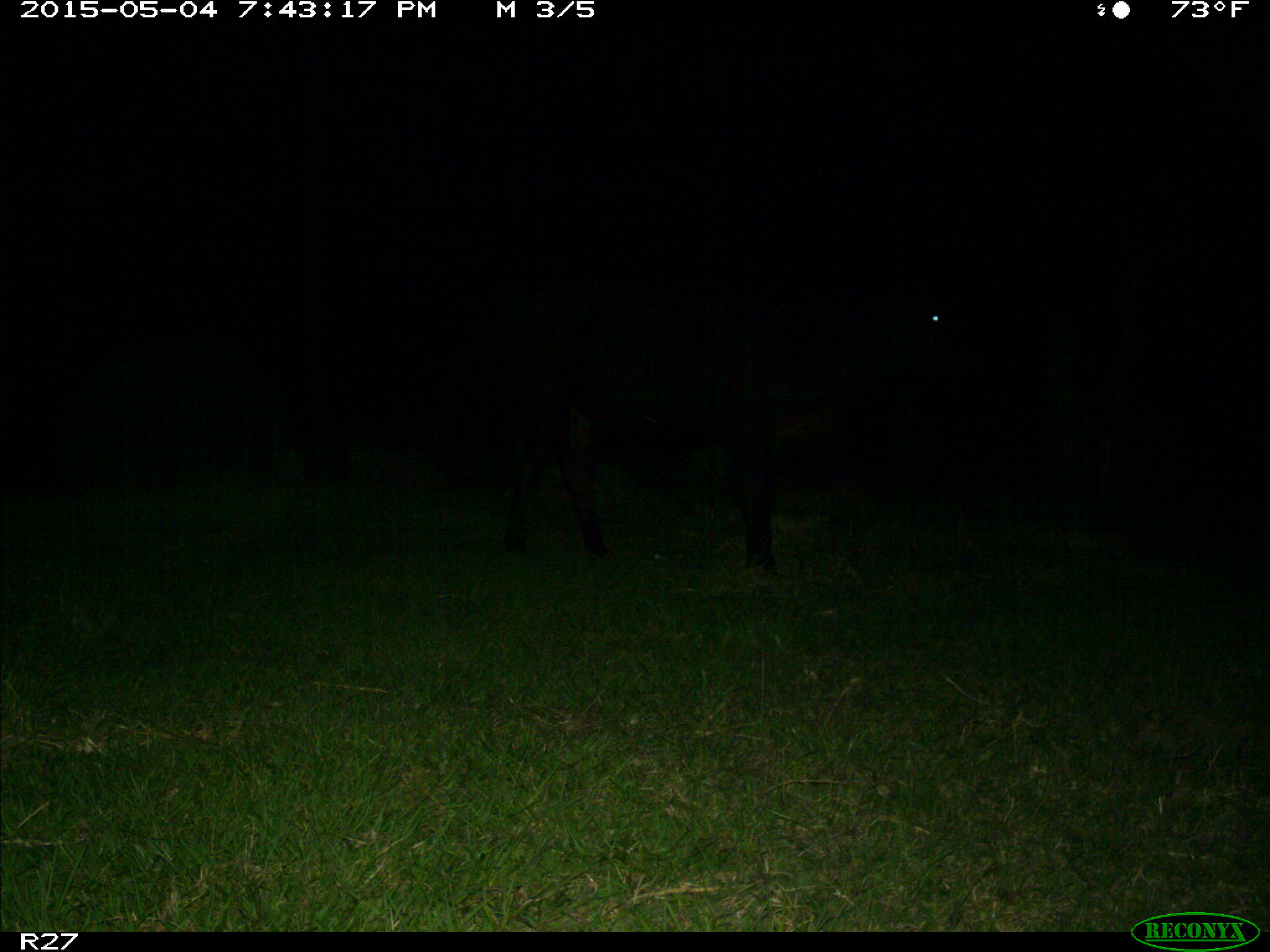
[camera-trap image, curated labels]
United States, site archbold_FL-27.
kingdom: Animalia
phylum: Chordata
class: Mammalia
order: Artiodactyla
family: Bovidae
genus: Bos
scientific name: Bos taurus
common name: domestic cow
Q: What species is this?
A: Bos taurus (domestic cow).